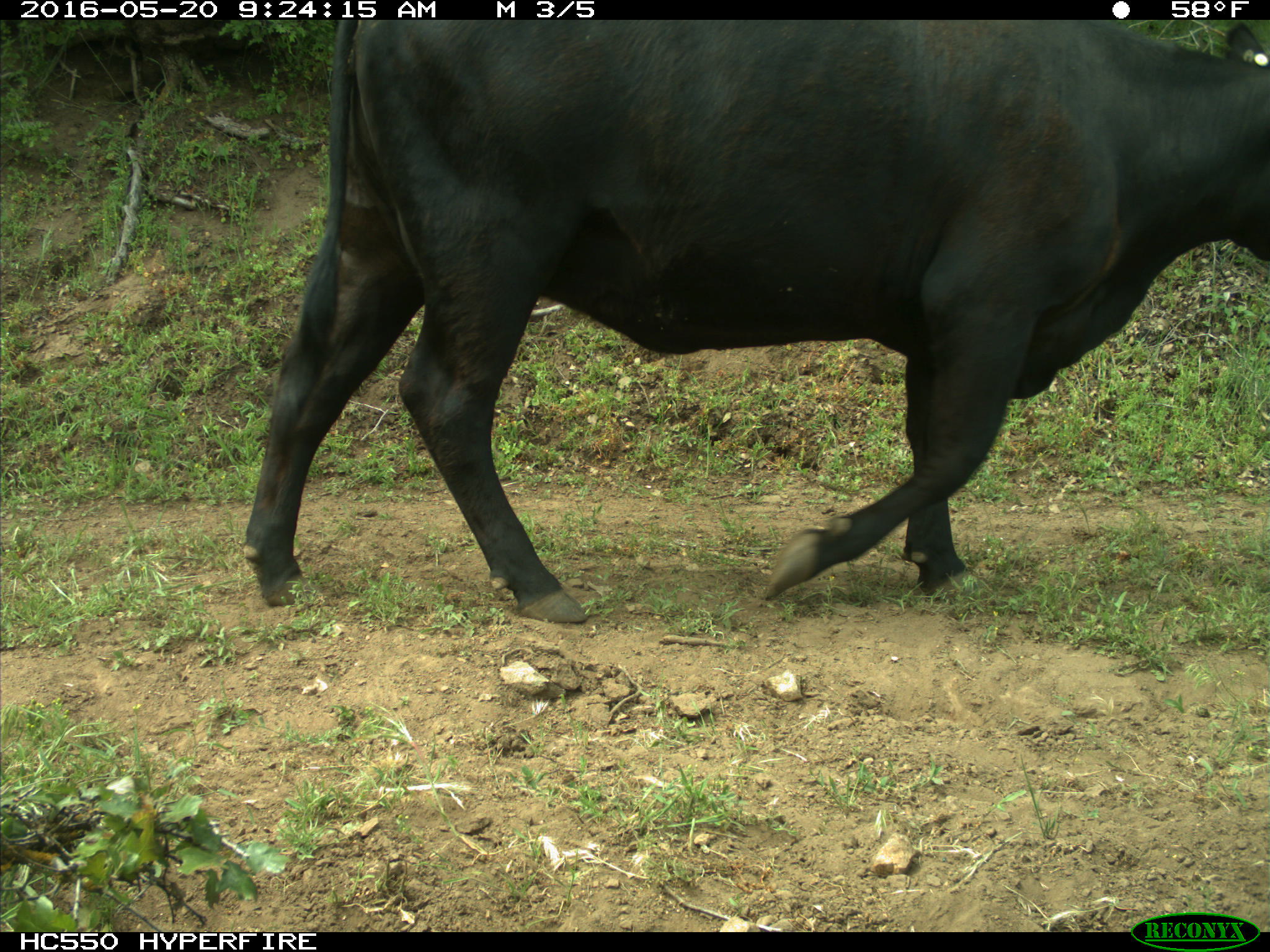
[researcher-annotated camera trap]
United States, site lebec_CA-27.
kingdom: Animalia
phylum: Chordata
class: Mammalia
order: Artiodactyla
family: Bovidae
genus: Bos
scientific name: Bos taurus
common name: domestic cow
Bos taurus (domestic cow).